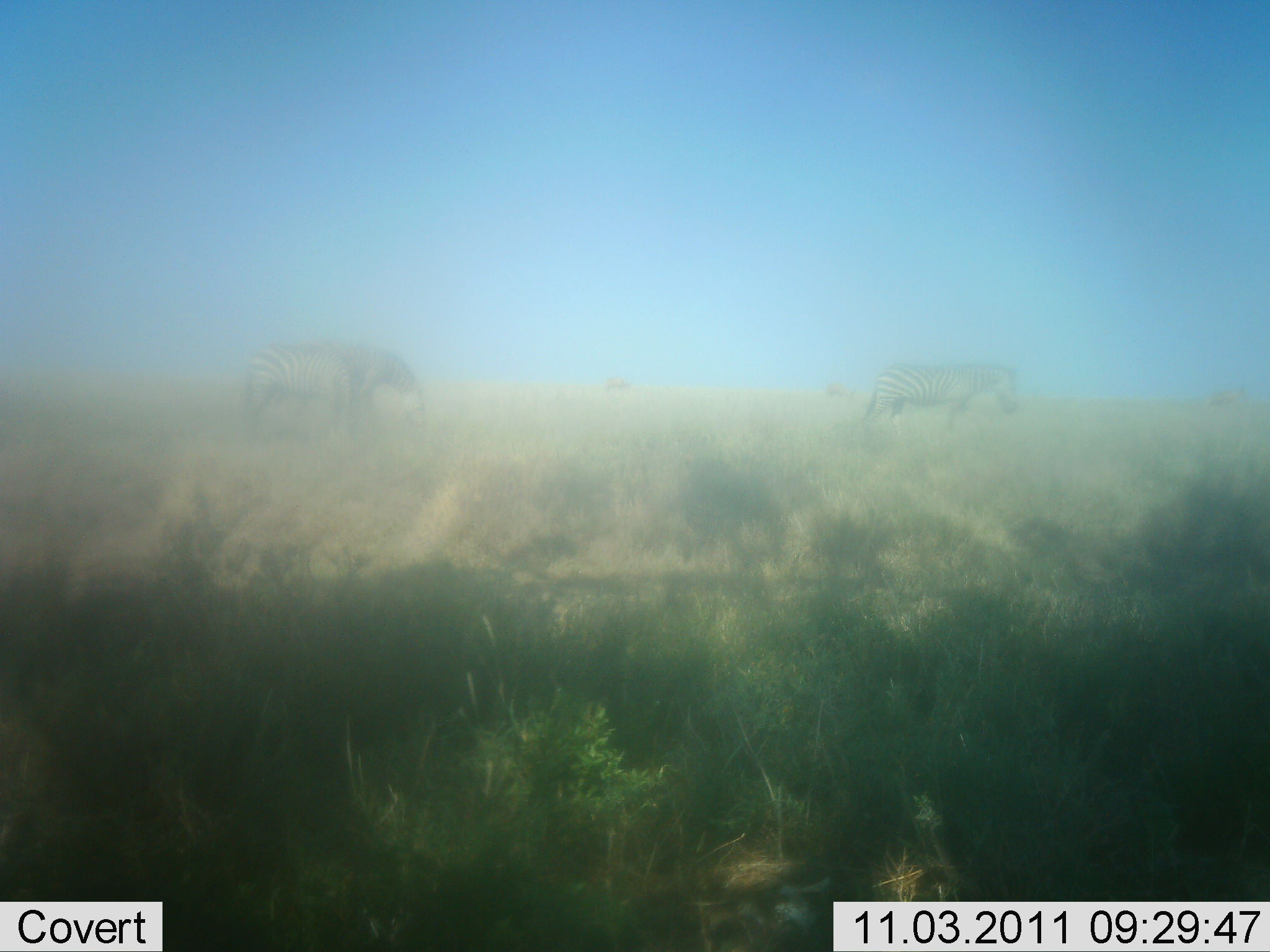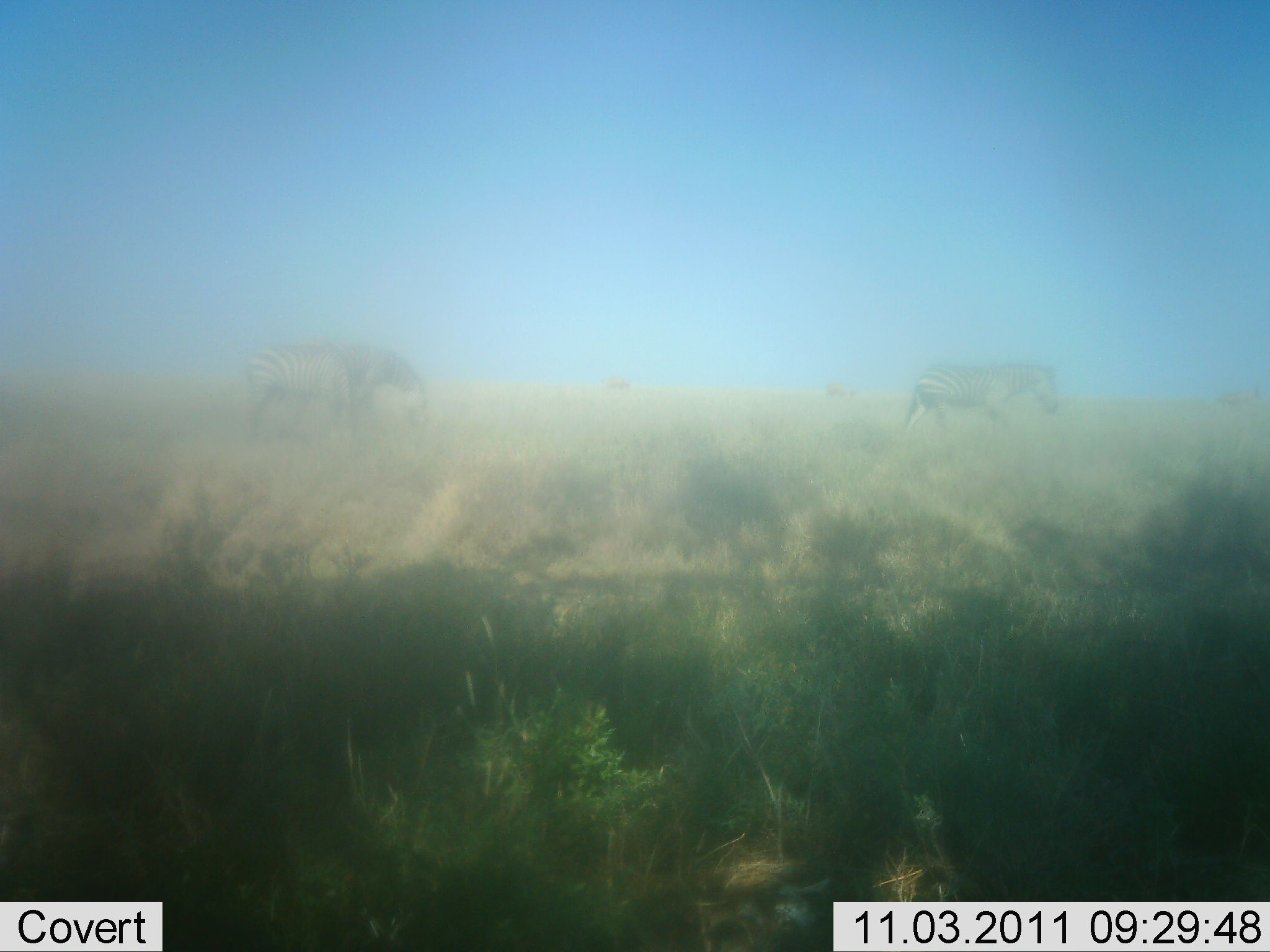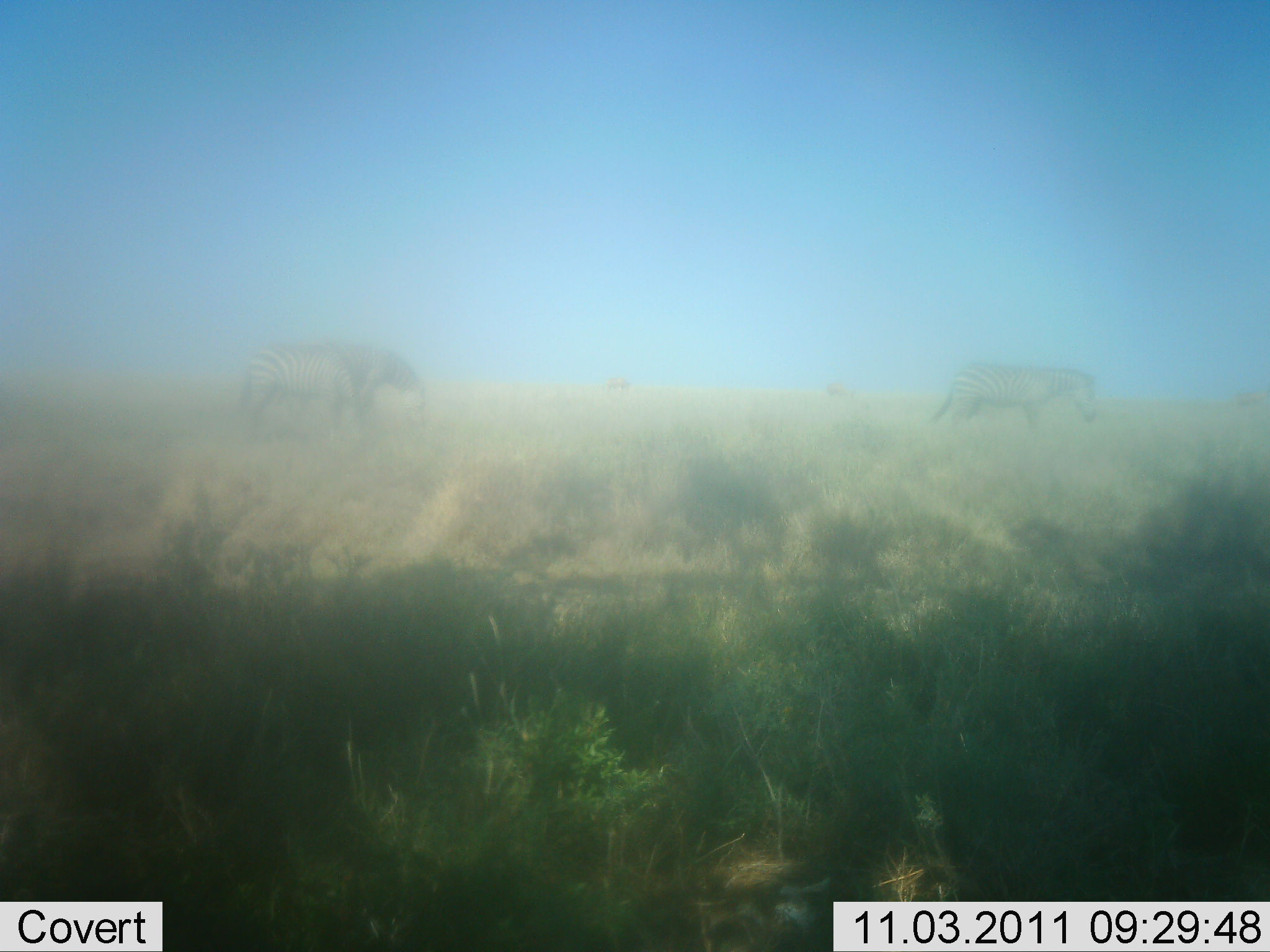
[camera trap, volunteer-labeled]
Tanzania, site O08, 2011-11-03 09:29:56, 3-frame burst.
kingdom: Animalia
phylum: Chordata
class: Mammalia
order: Perissodactyla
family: Equidae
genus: Equus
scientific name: Equus quagga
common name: plains zebra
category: zebra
Zebra (plains zebra) (Equus quagga), count 2. Behavior (volunteer vote fractions): standing 31%, resting 6%, moving 94%, interacting 6%. Young present (vote fraction): 0%. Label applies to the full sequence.